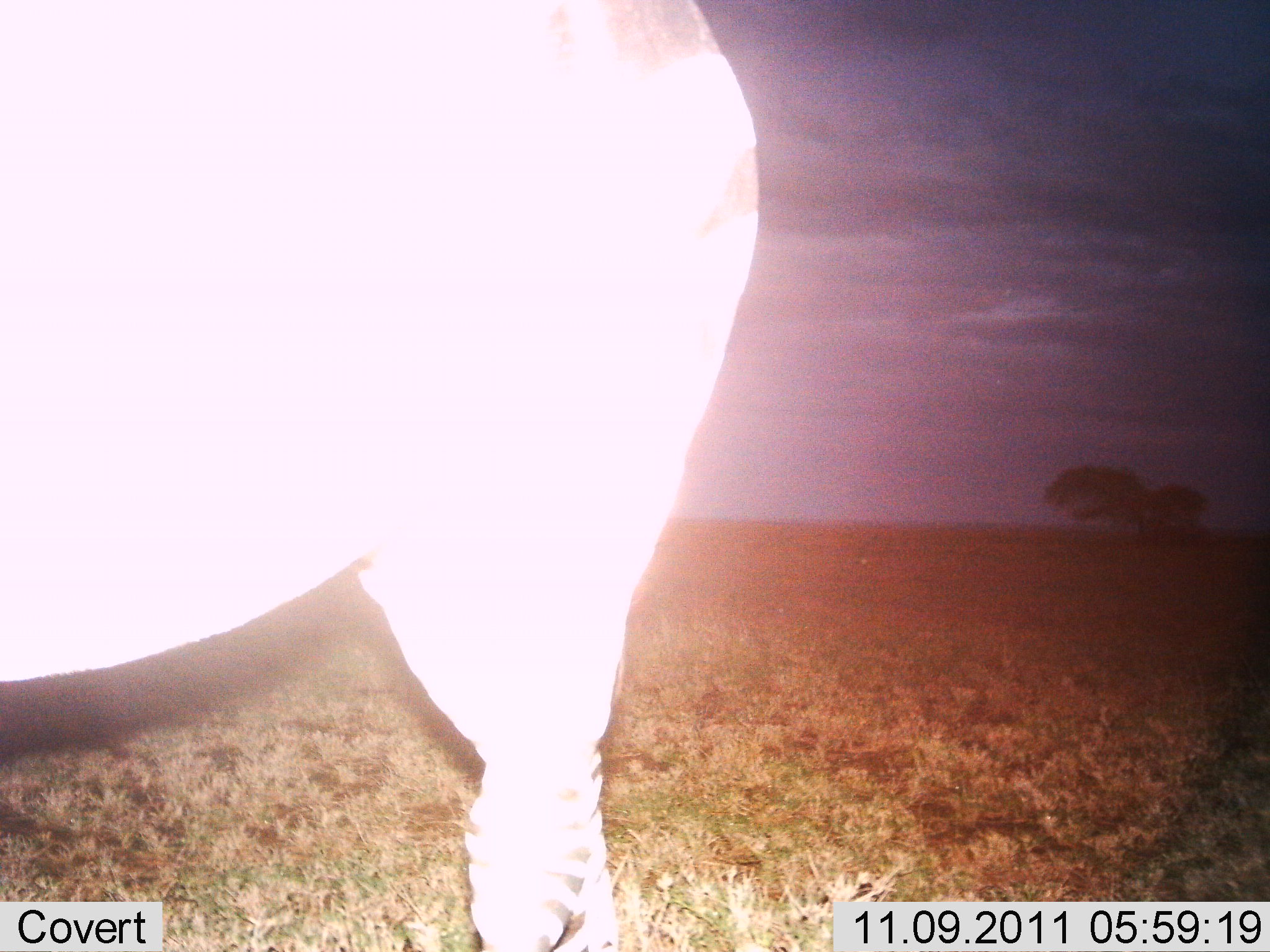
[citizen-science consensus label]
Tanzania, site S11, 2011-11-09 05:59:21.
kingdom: Animalia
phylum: Chordata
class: Mammalia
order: Perissodactyla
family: Equidae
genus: Equus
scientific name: Equus quagga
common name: plains zebra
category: zebra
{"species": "zebra (plains zebra) (Equus quagga)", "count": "1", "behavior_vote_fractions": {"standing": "62%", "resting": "0%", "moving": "38%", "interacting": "0%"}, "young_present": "0%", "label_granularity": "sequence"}